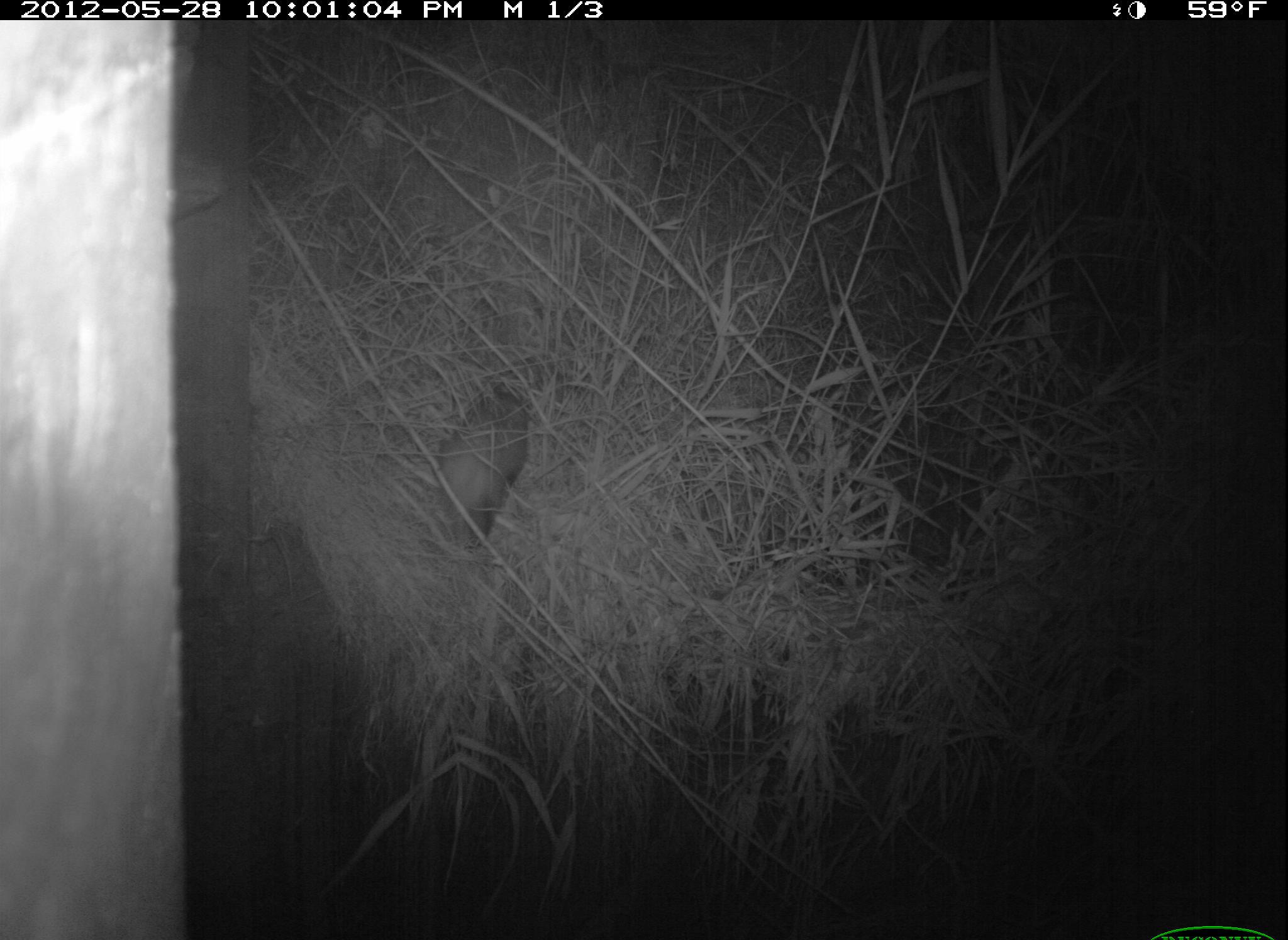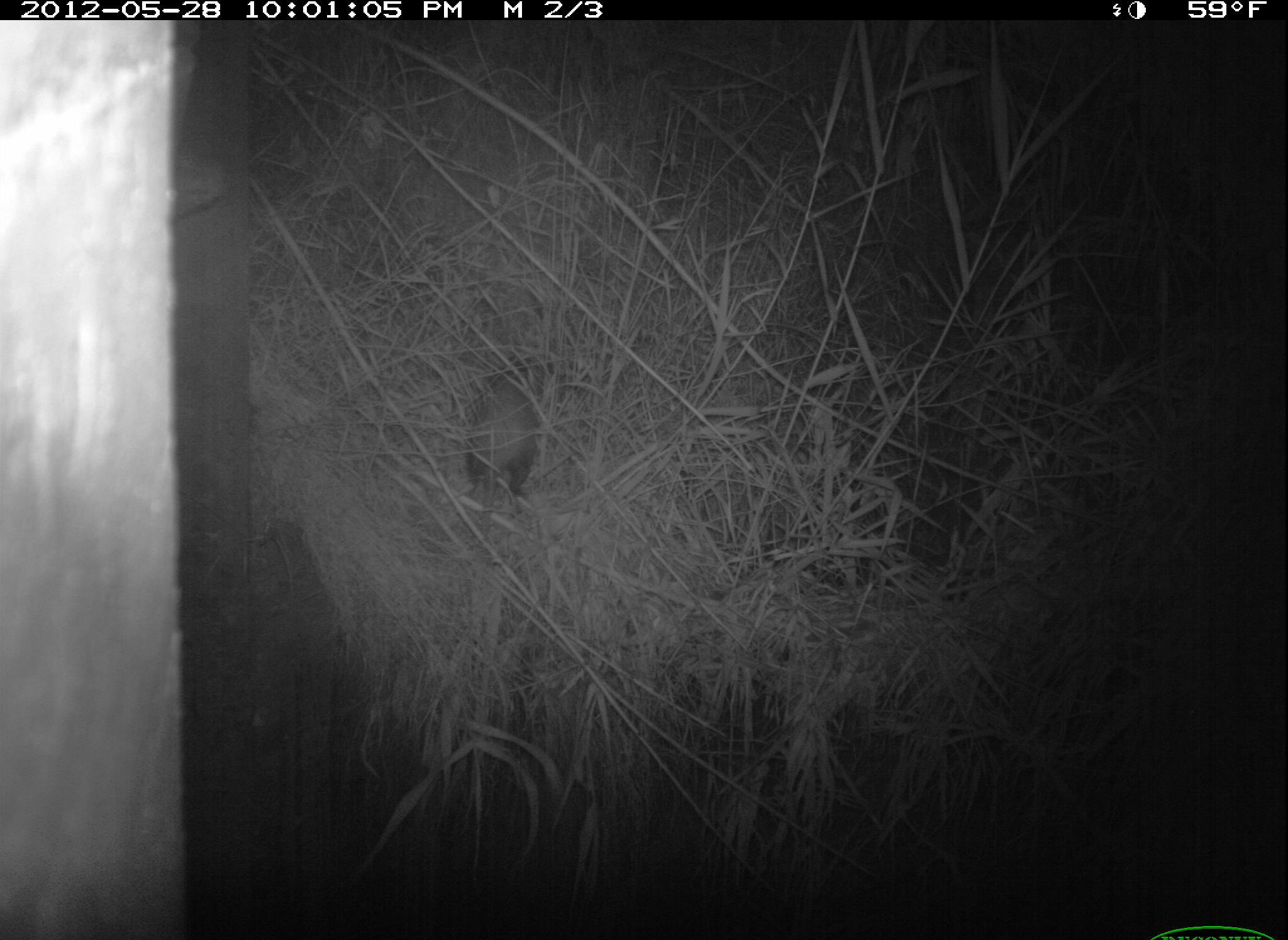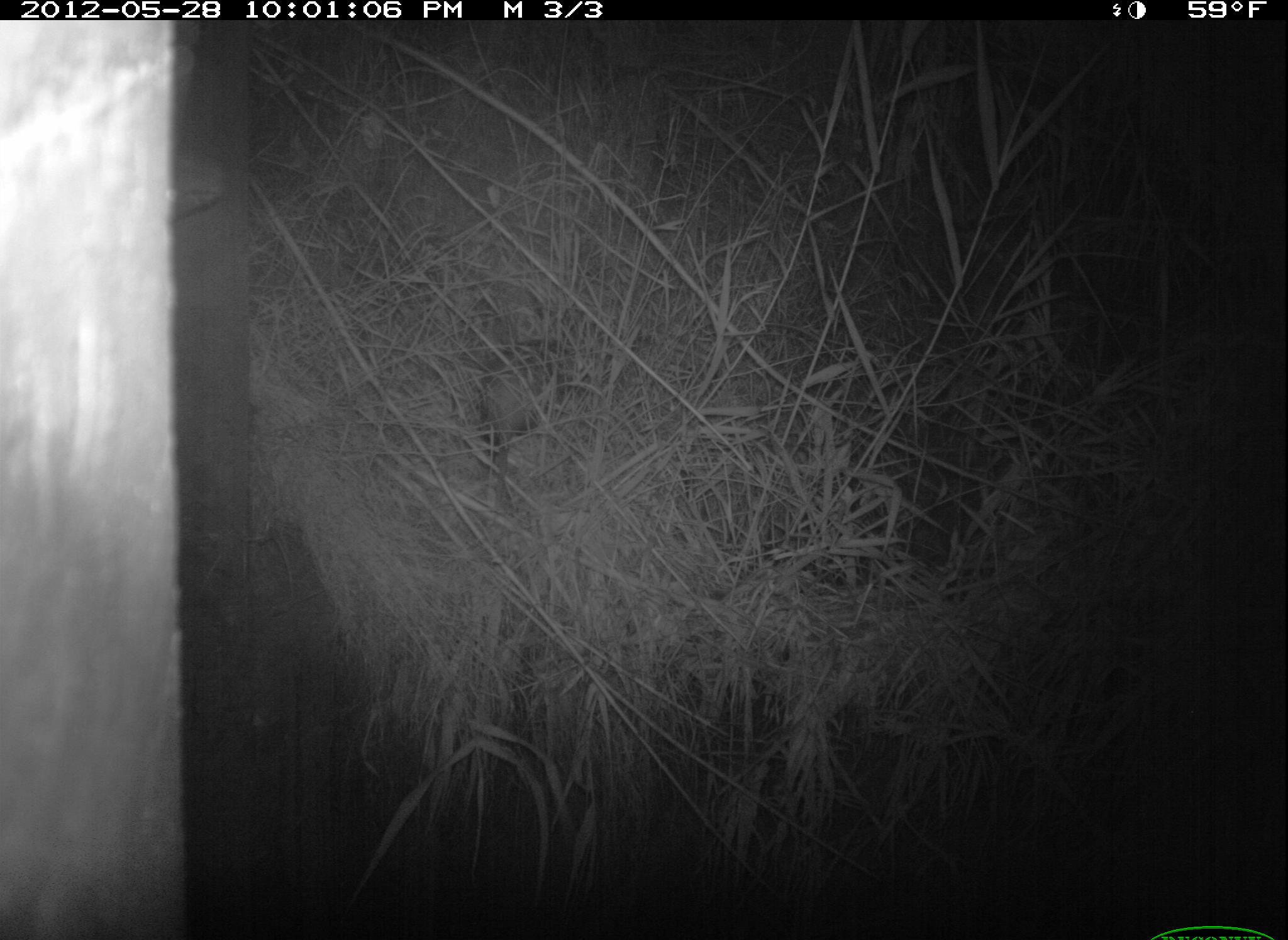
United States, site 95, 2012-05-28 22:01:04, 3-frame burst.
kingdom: Animalia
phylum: Chordata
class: Mammalia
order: Didelphimorphia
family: Didelphidae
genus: Didelphis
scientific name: Didelphis virginiana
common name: virginia opossum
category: opossum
Opossum (virginia opossum) (Didelphis virginiana).